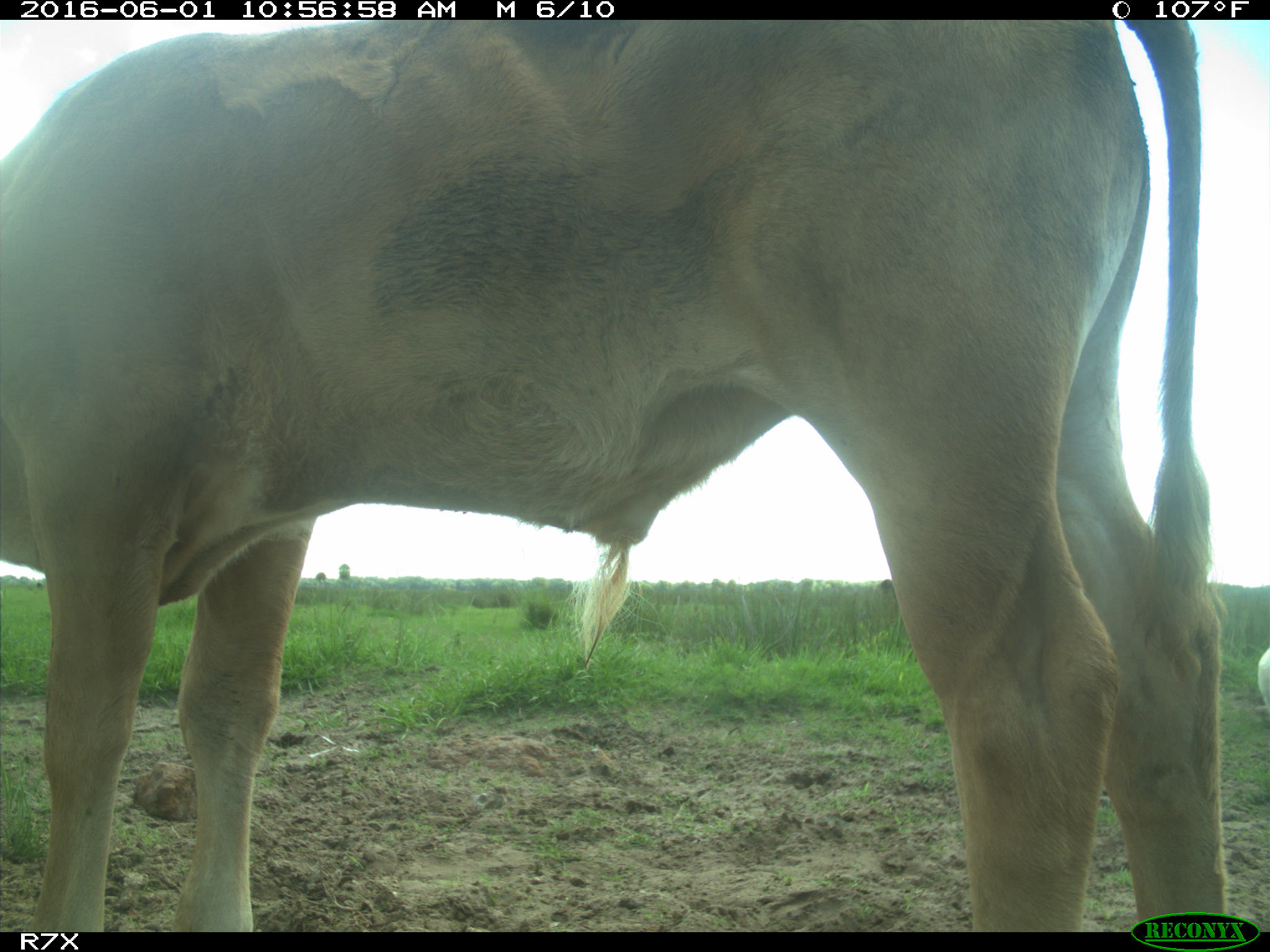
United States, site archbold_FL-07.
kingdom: Animalia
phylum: Chordata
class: Mammalia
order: Artiodactyla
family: Bovidae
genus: Bos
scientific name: Bos taurus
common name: domestic cow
Bos taurus (domestic cow).